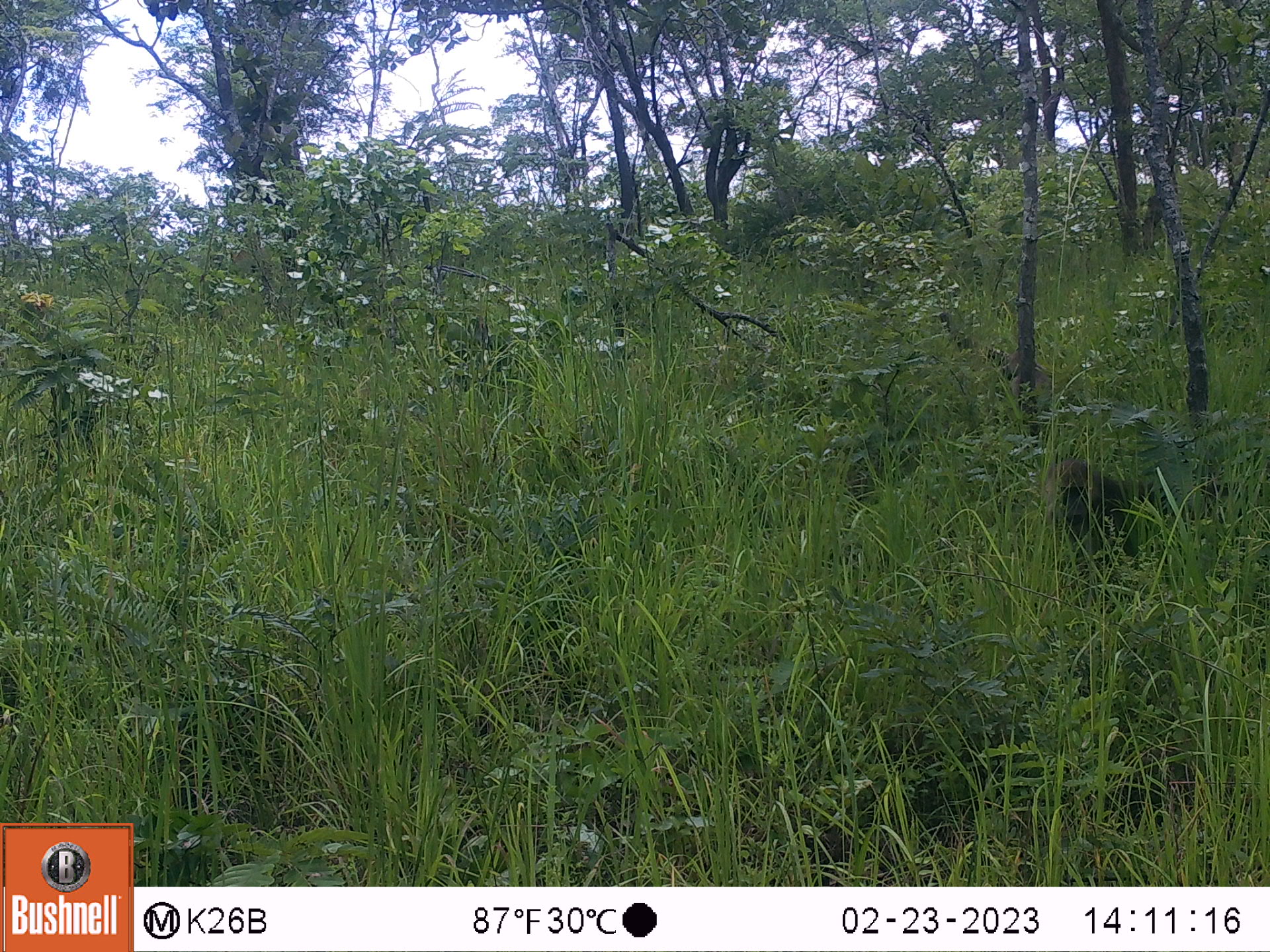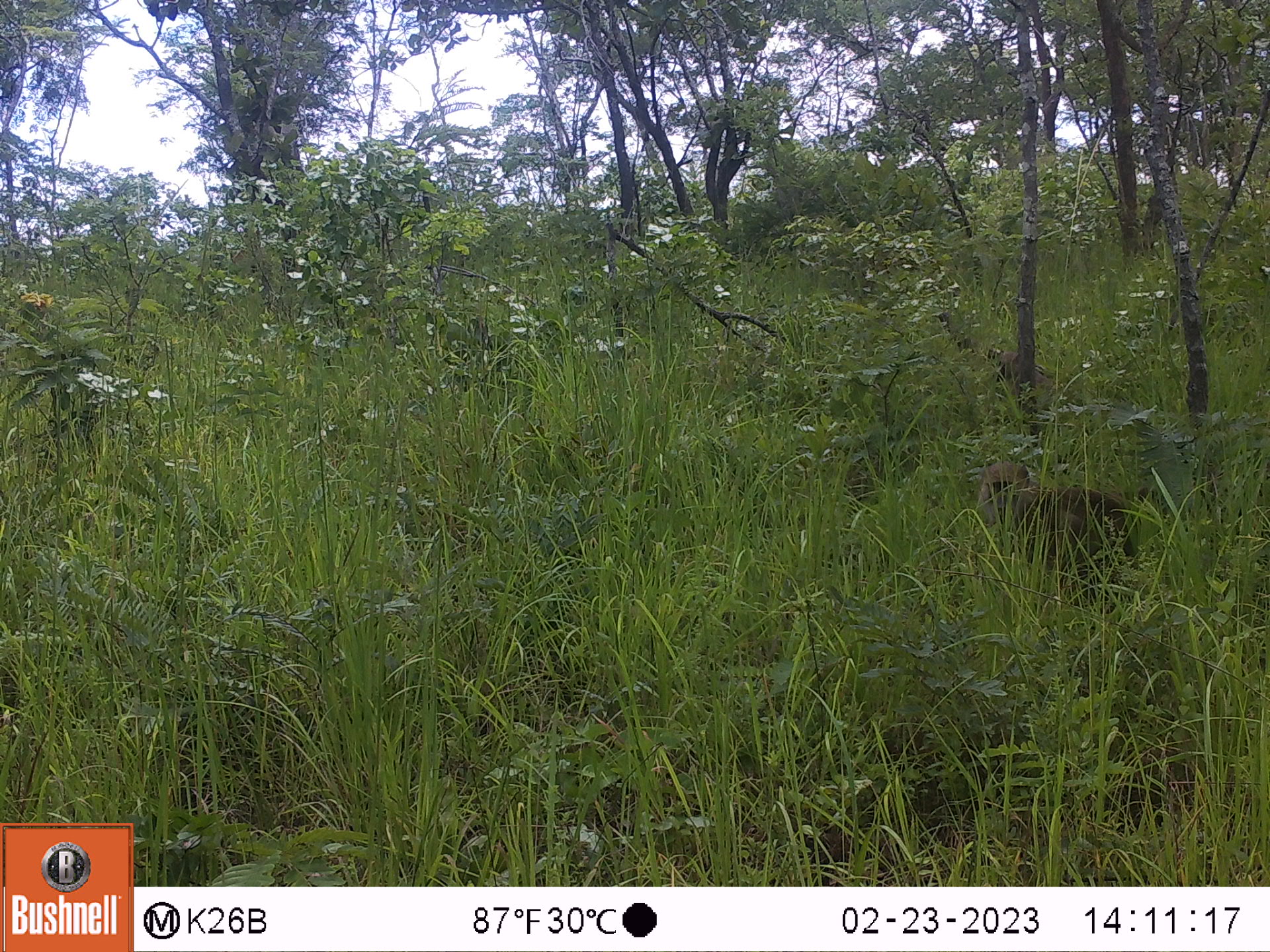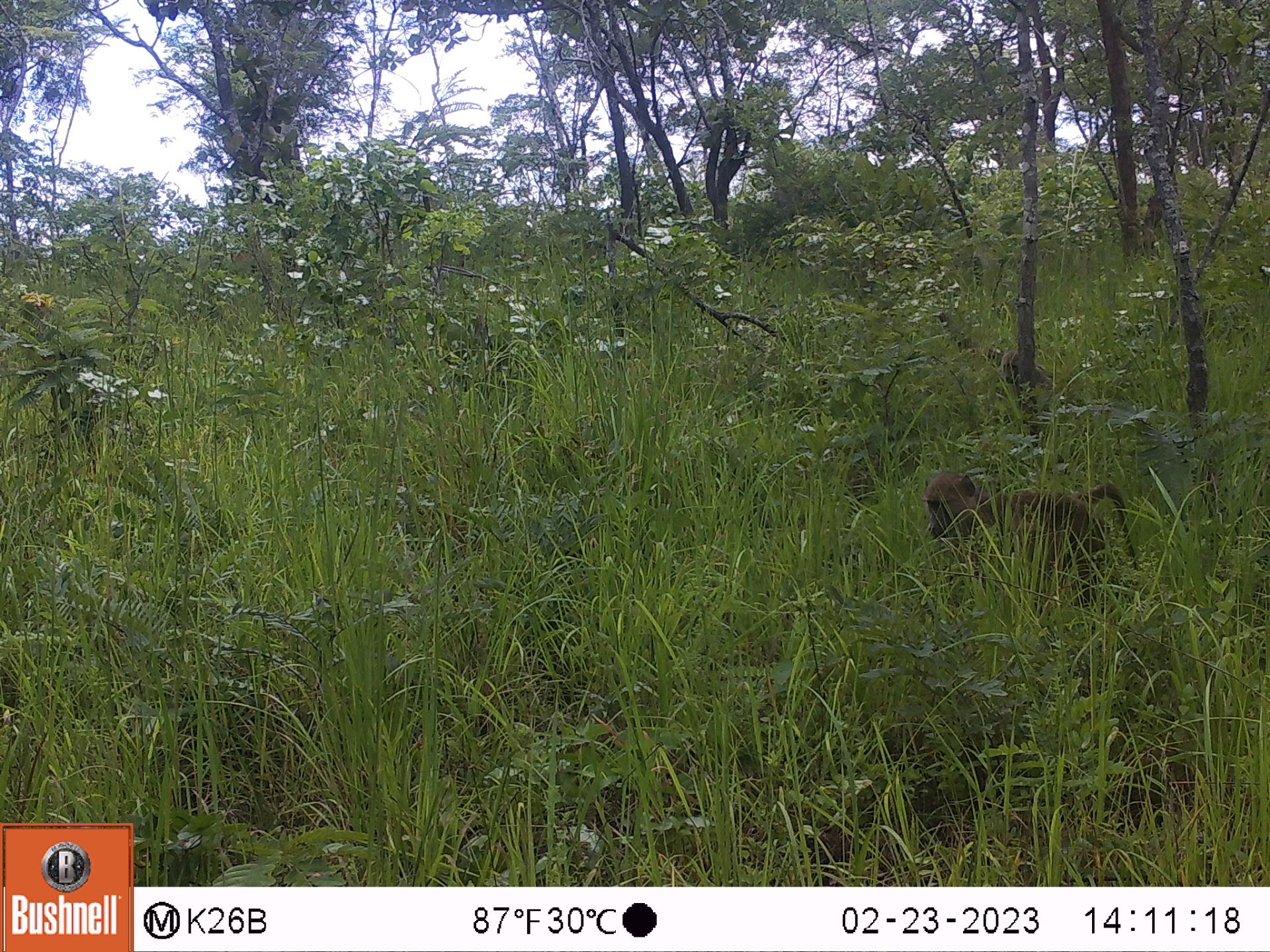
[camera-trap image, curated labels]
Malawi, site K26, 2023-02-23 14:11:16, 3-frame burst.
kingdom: Animalia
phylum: Chordata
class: Mammalia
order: Primates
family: Cercopithecidae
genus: Papio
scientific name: Papio cynocephalus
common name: yellow baboon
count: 2